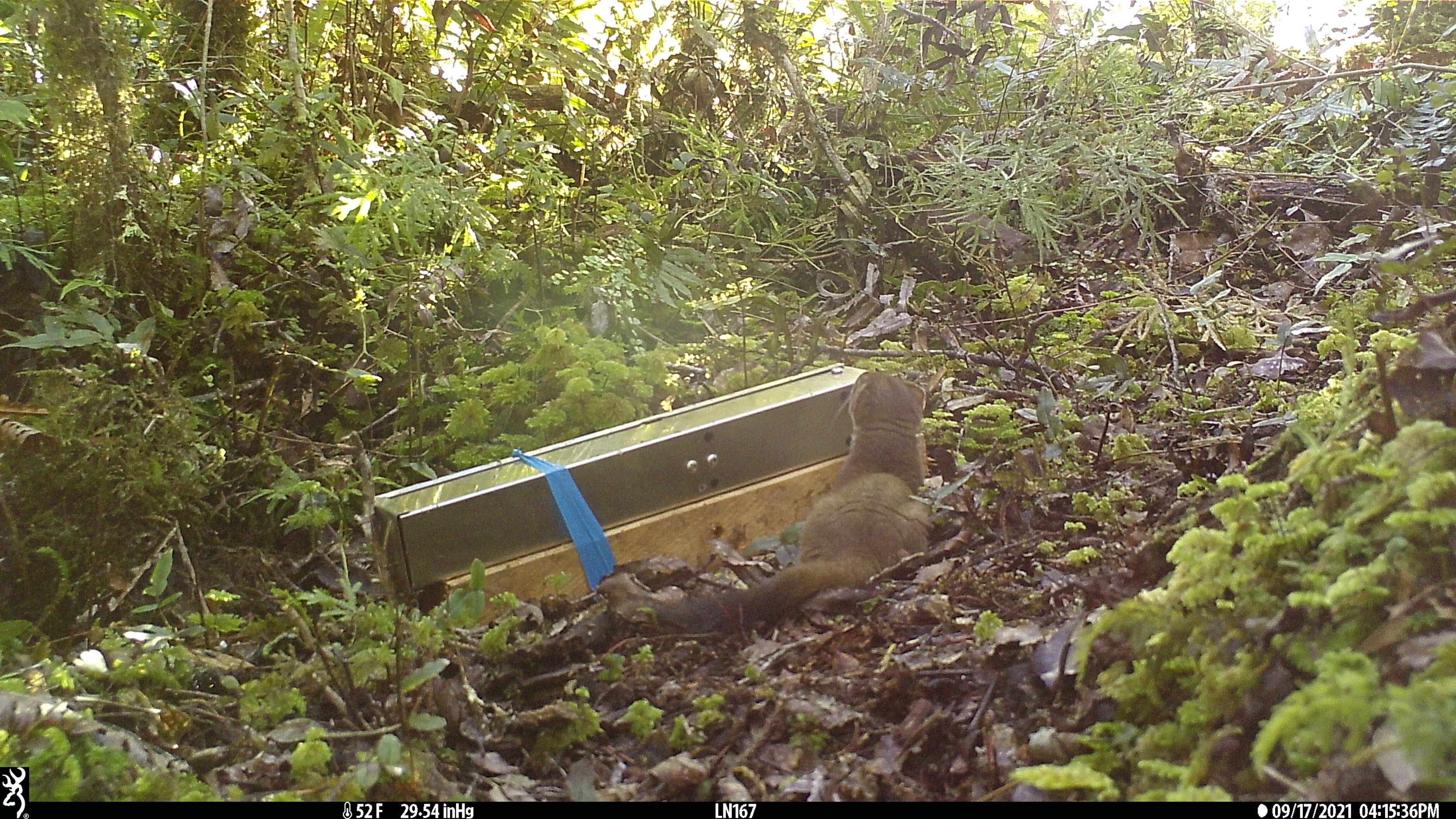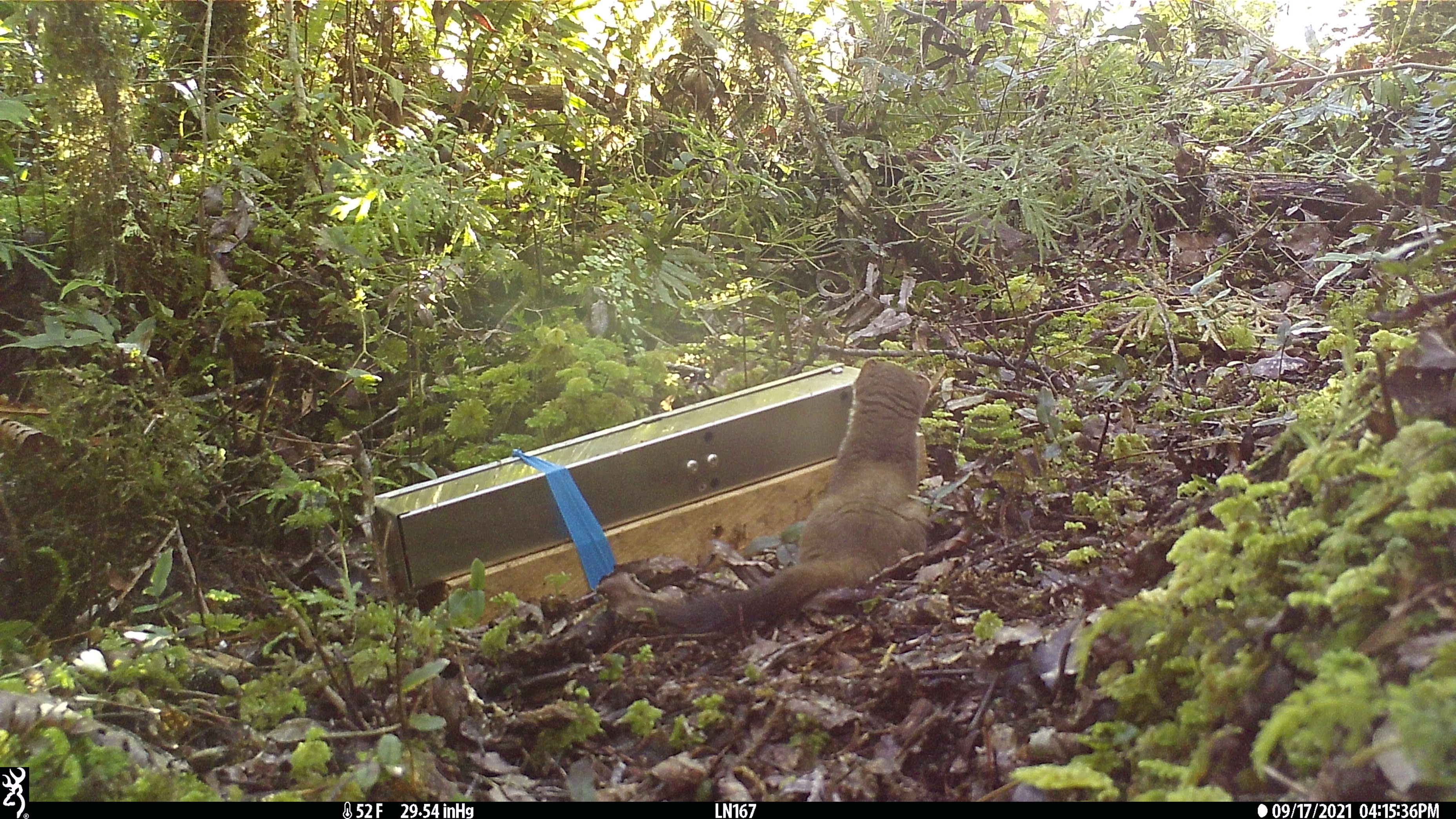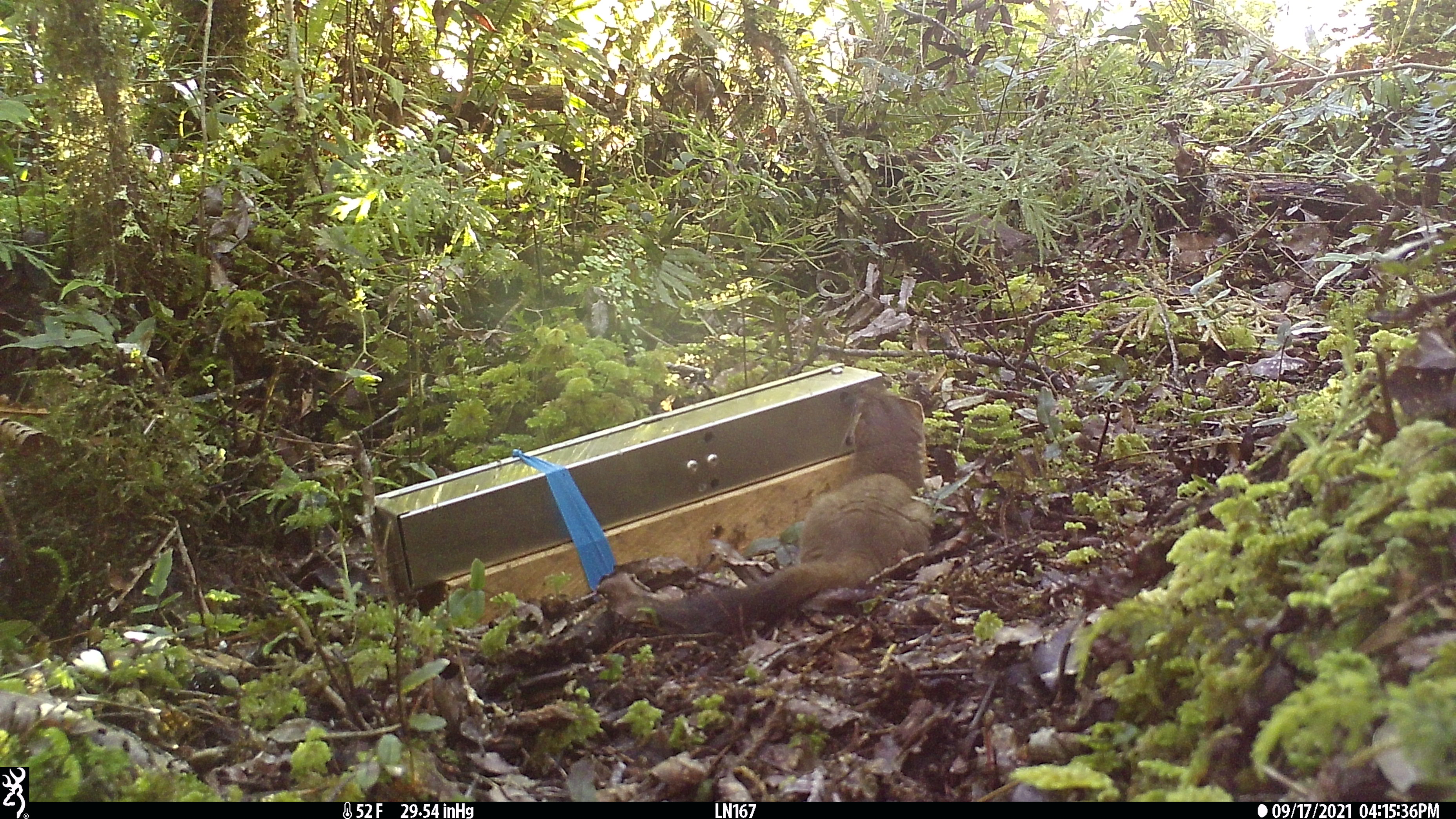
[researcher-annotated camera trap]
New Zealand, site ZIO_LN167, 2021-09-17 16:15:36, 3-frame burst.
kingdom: Animalia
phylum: Chordata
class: Mammalia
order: Carnivora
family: Mustelidae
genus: Mustela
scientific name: Mustela erminea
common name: stoat